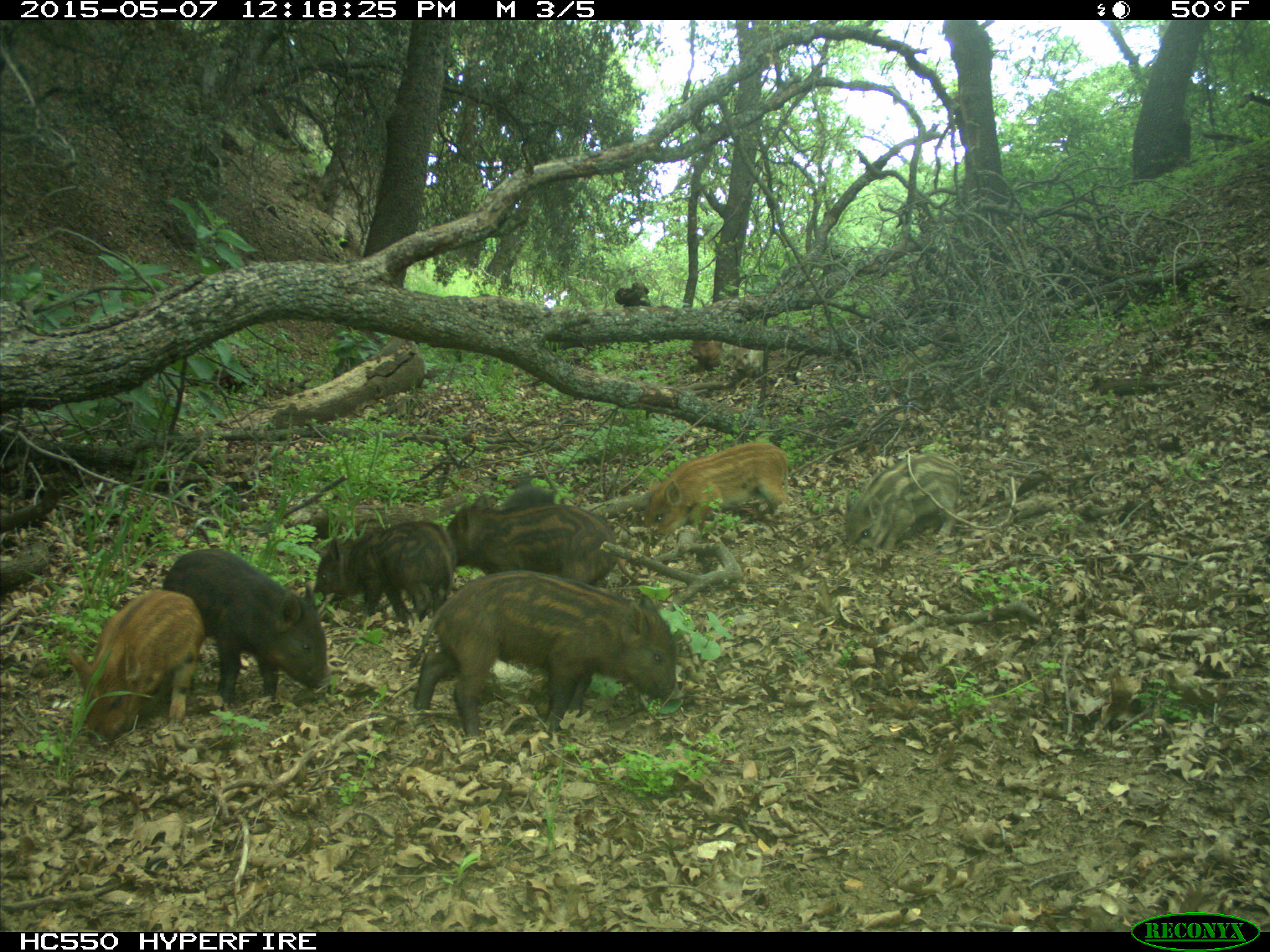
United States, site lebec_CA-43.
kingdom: Animalia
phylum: Chordata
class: Mammalia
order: Artiodactyla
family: Suidae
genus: Sus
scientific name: Sus scrofa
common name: wild boar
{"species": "Sus scrofa (wild boar)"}